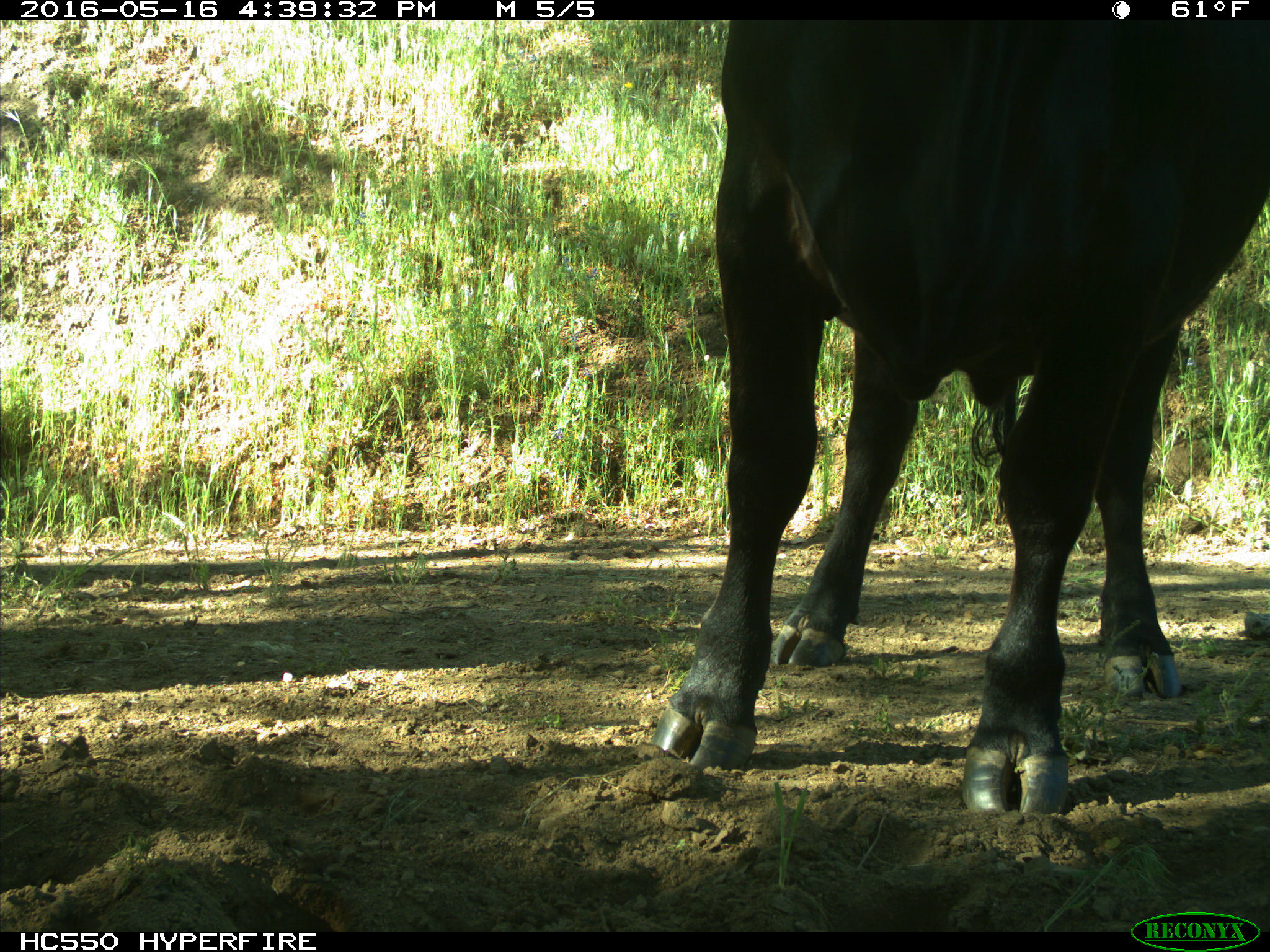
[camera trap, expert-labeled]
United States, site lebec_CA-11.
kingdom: Animalia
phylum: Chordata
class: Mammalia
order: Artiodactyla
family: Bovidae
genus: Bos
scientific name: Bos taurus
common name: domestic cow